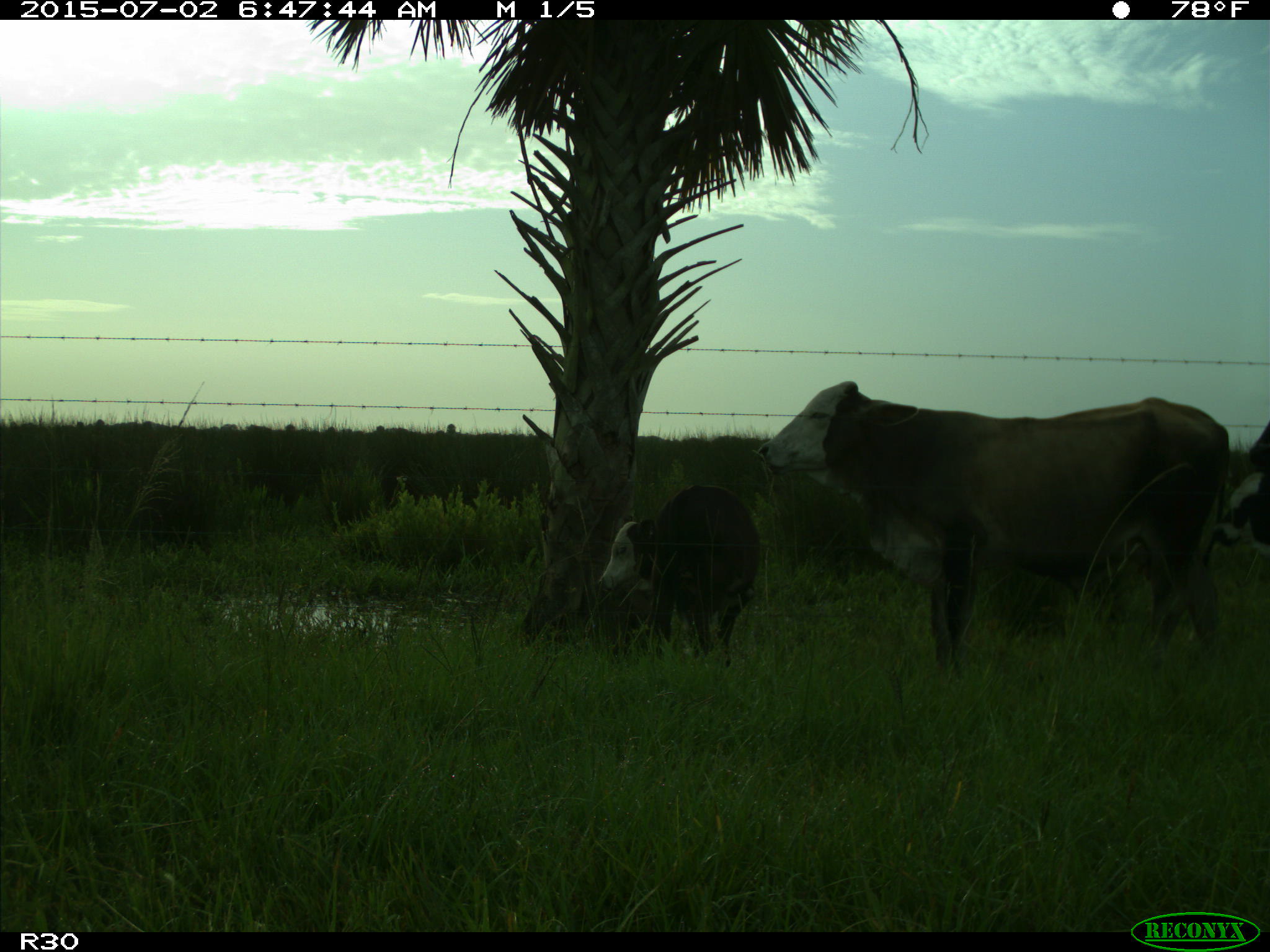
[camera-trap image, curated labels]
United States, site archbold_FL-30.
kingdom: Animalia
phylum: Chordata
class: Mammalia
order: Artiodactyla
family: Bovidae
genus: Bos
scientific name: Bos taurus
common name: domestic cow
Bos taurus (domestic cow).